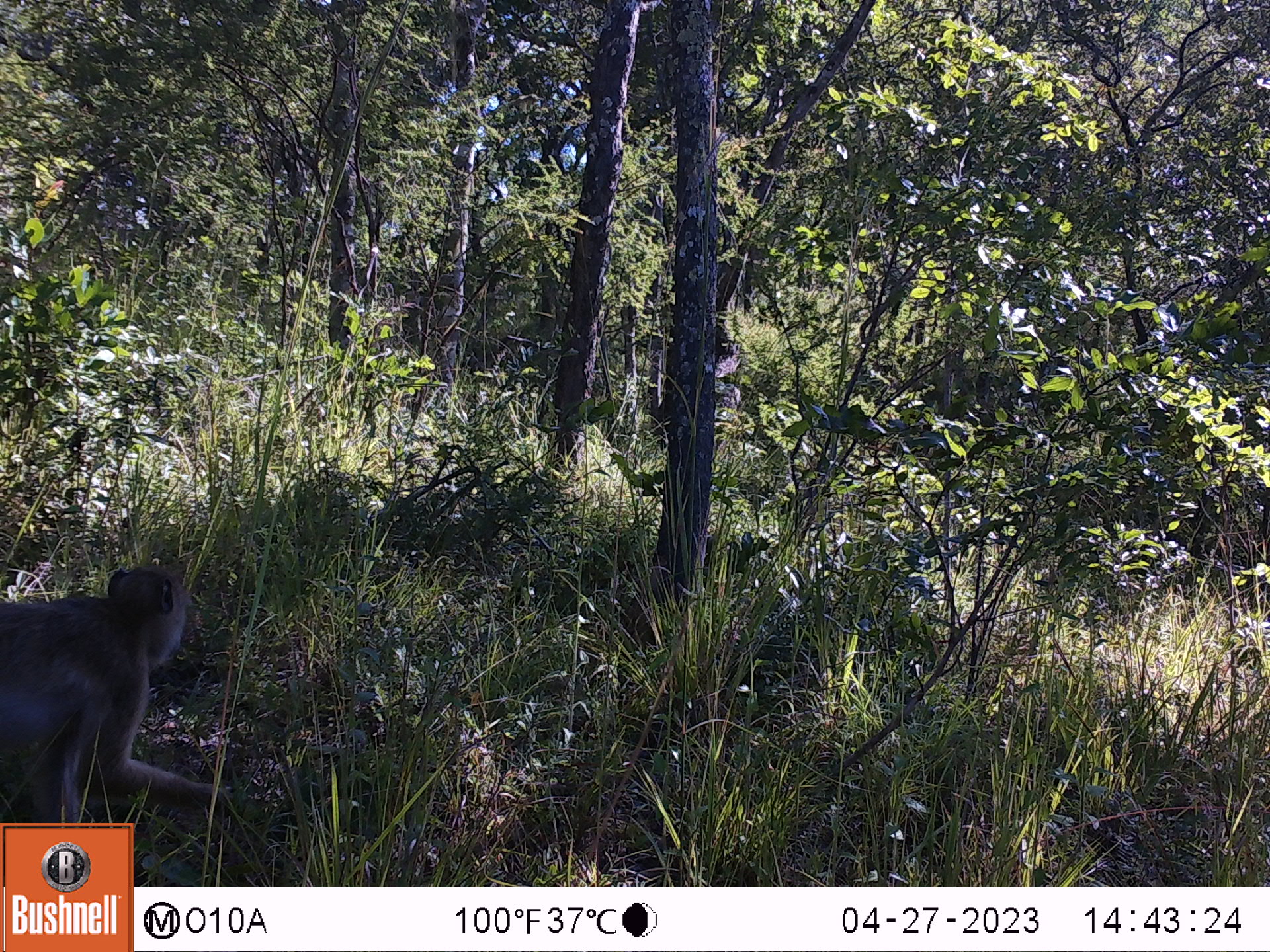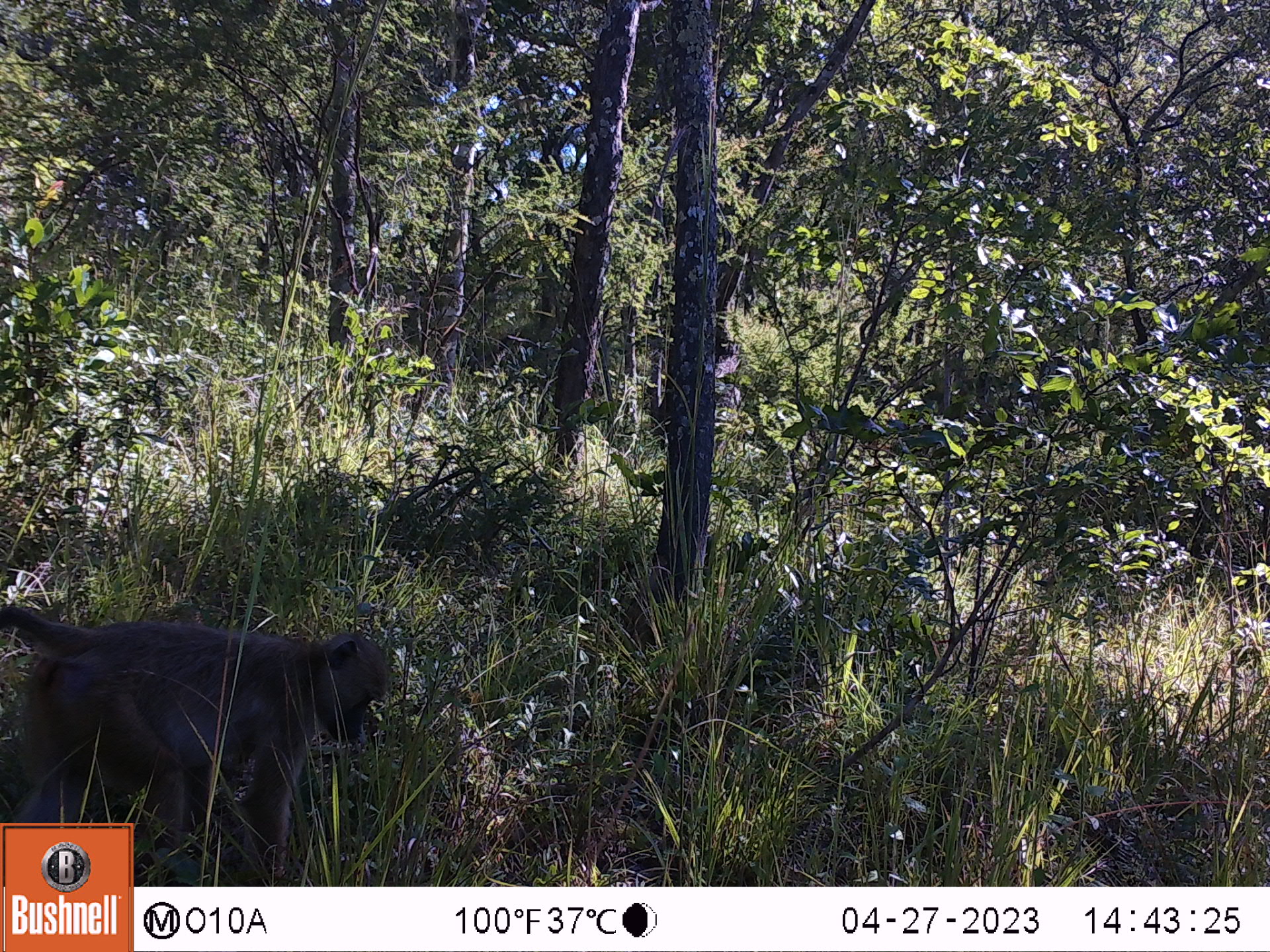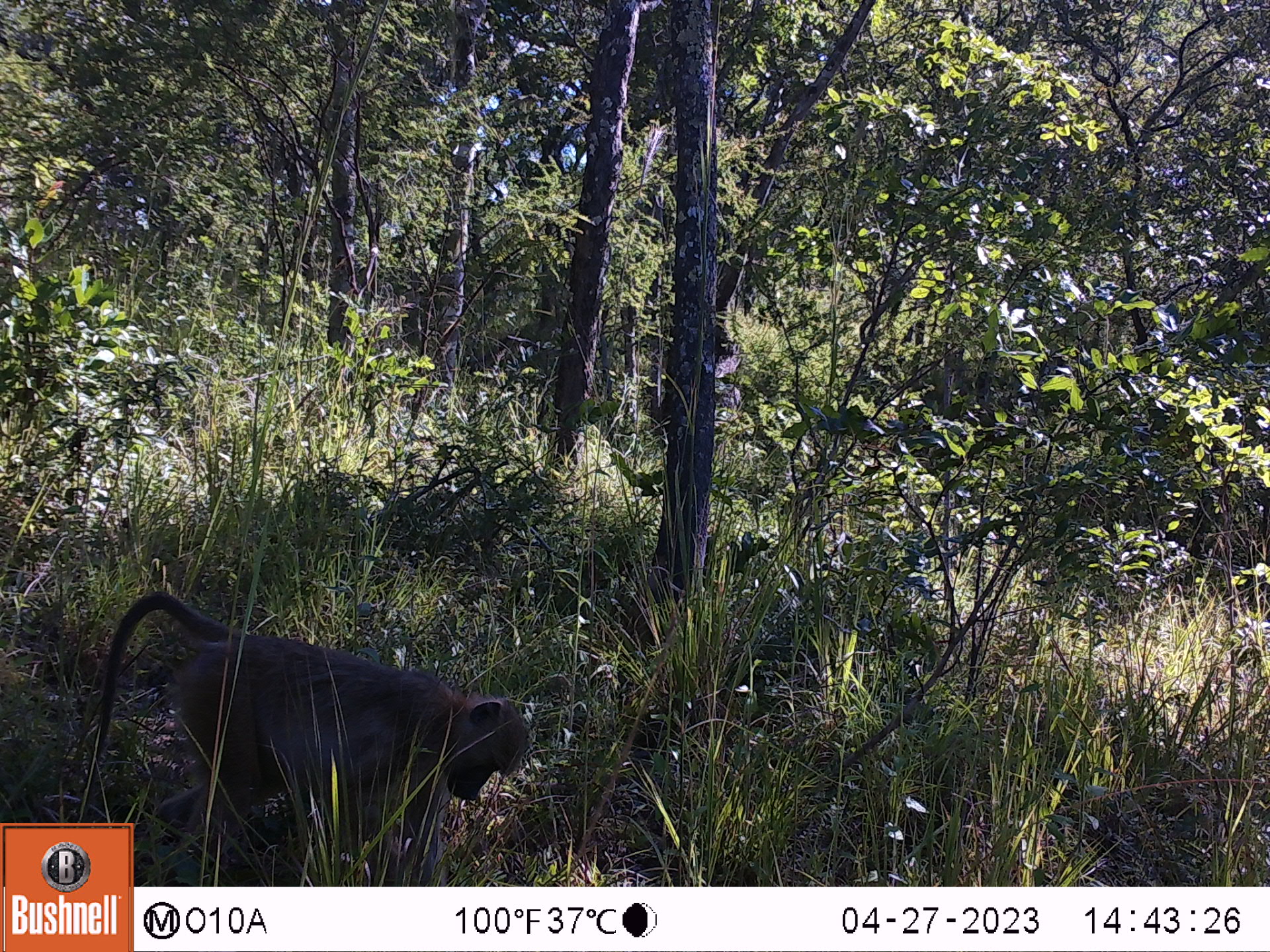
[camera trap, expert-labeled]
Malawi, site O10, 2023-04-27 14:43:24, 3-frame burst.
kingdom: Animalia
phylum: Chordata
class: Mammalia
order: Primates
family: Cercopithecidae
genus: Papio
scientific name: Papio cynocephalus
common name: yellow baboon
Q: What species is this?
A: Yellow baboon (Papio cynocephalus).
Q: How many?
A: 1.